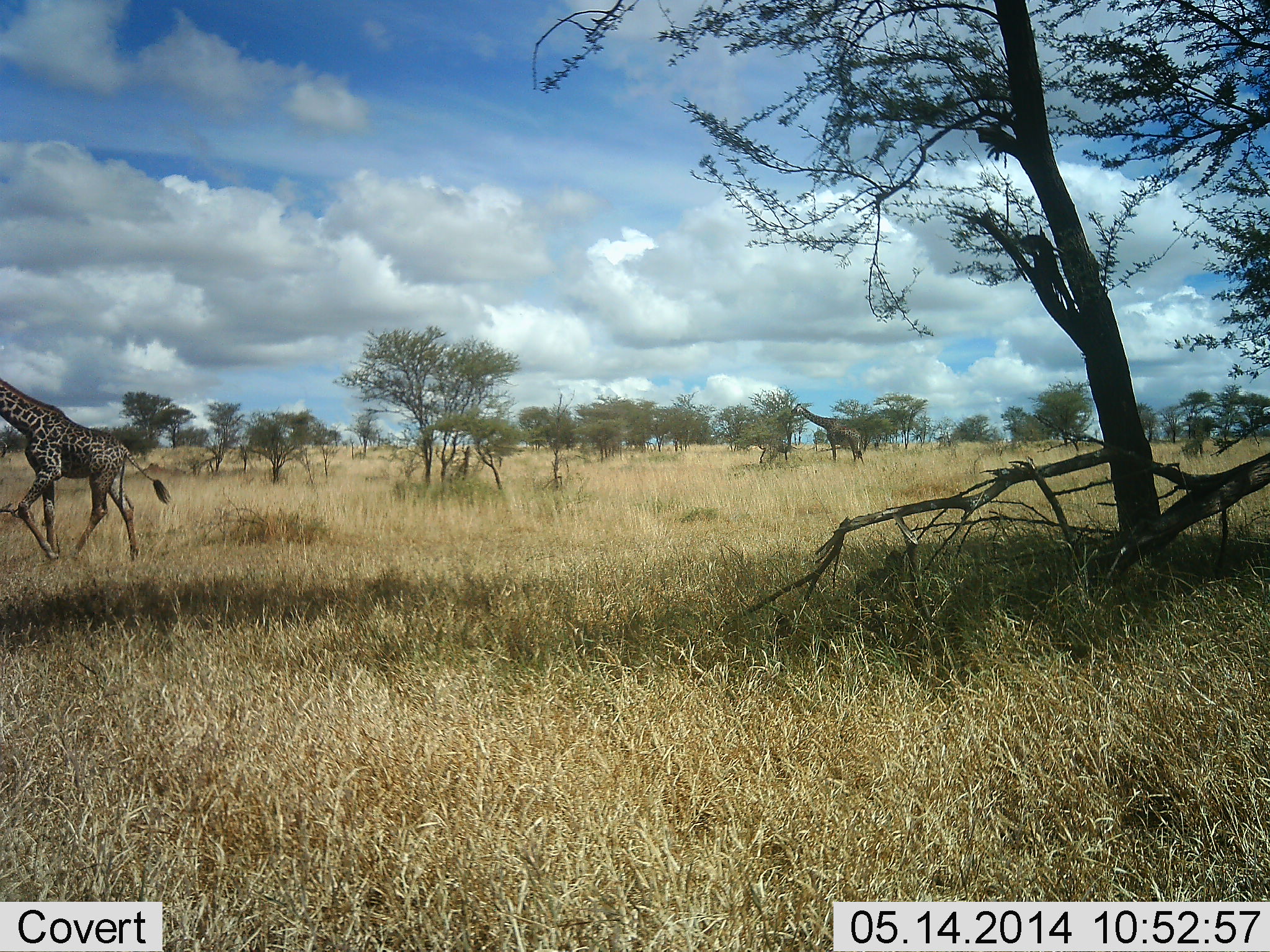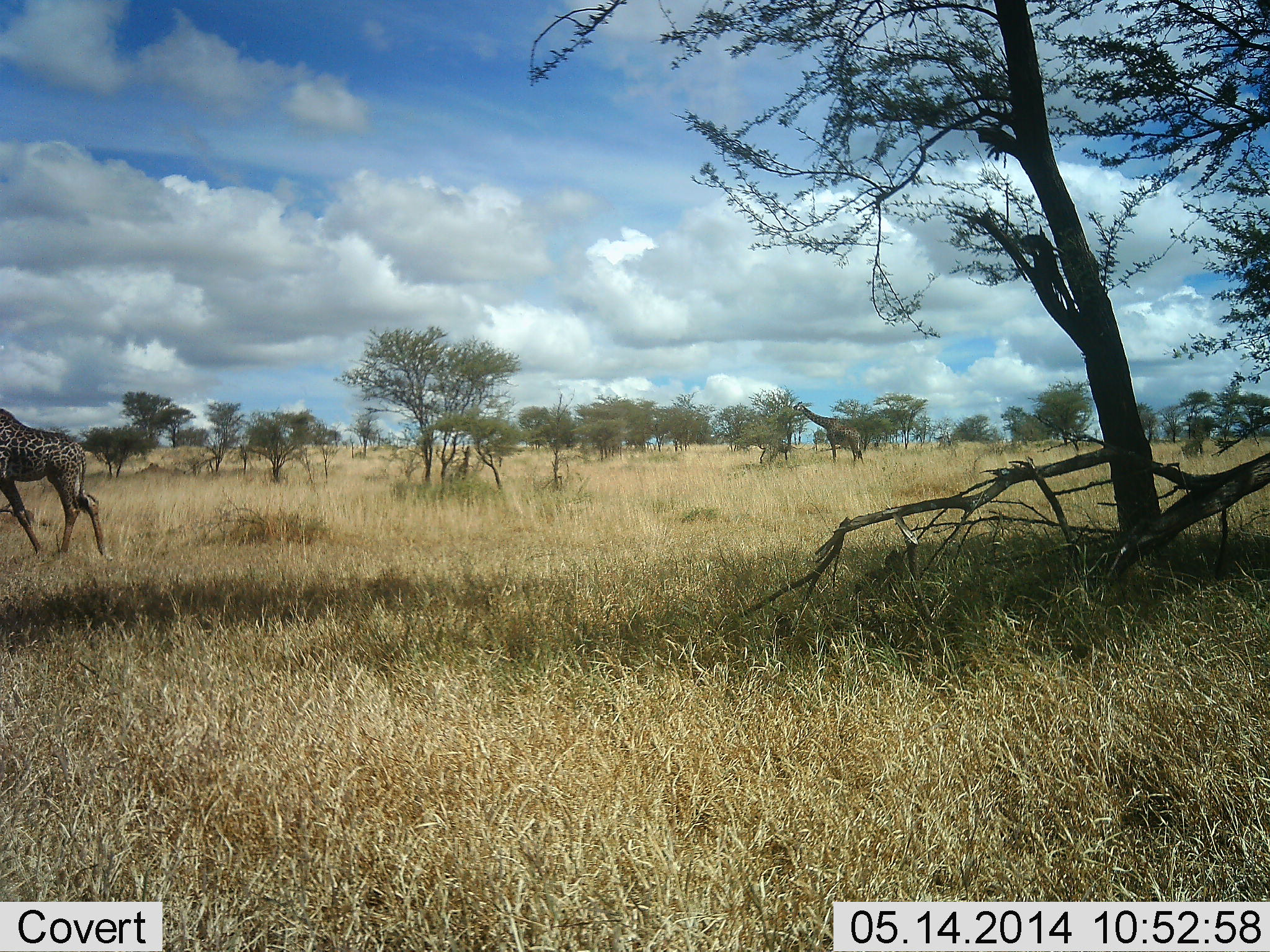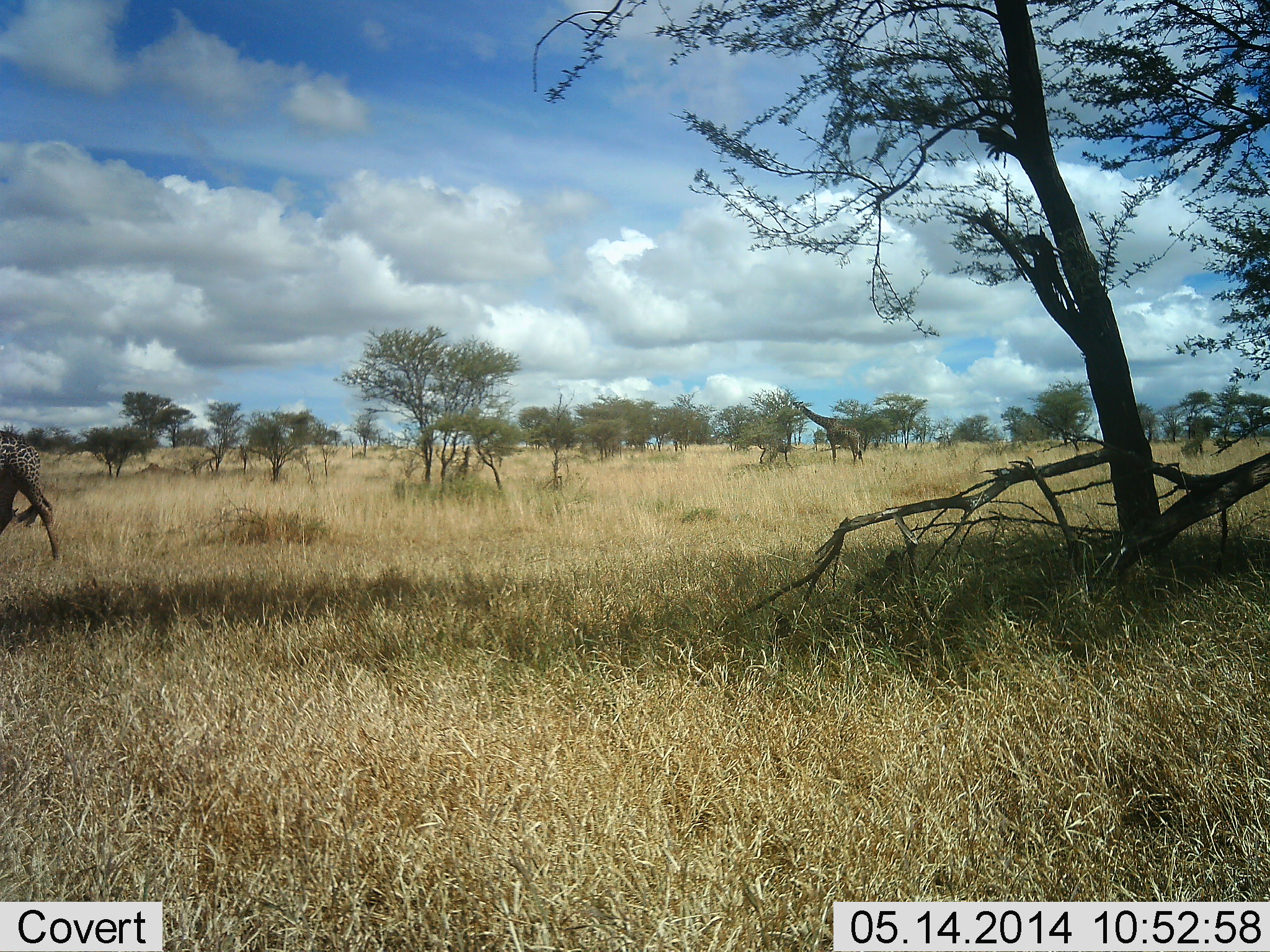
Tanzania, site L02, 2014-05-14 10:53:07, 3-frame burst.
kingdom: Animalia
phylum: Chordata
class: Mammalia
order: Artiodactyla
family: Giraffidae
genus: Giraffa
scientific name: Giraffa camelopardalis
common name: giraffe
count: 2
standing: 20%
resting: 0%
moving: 100%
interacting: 0%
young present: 0%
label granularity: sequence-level